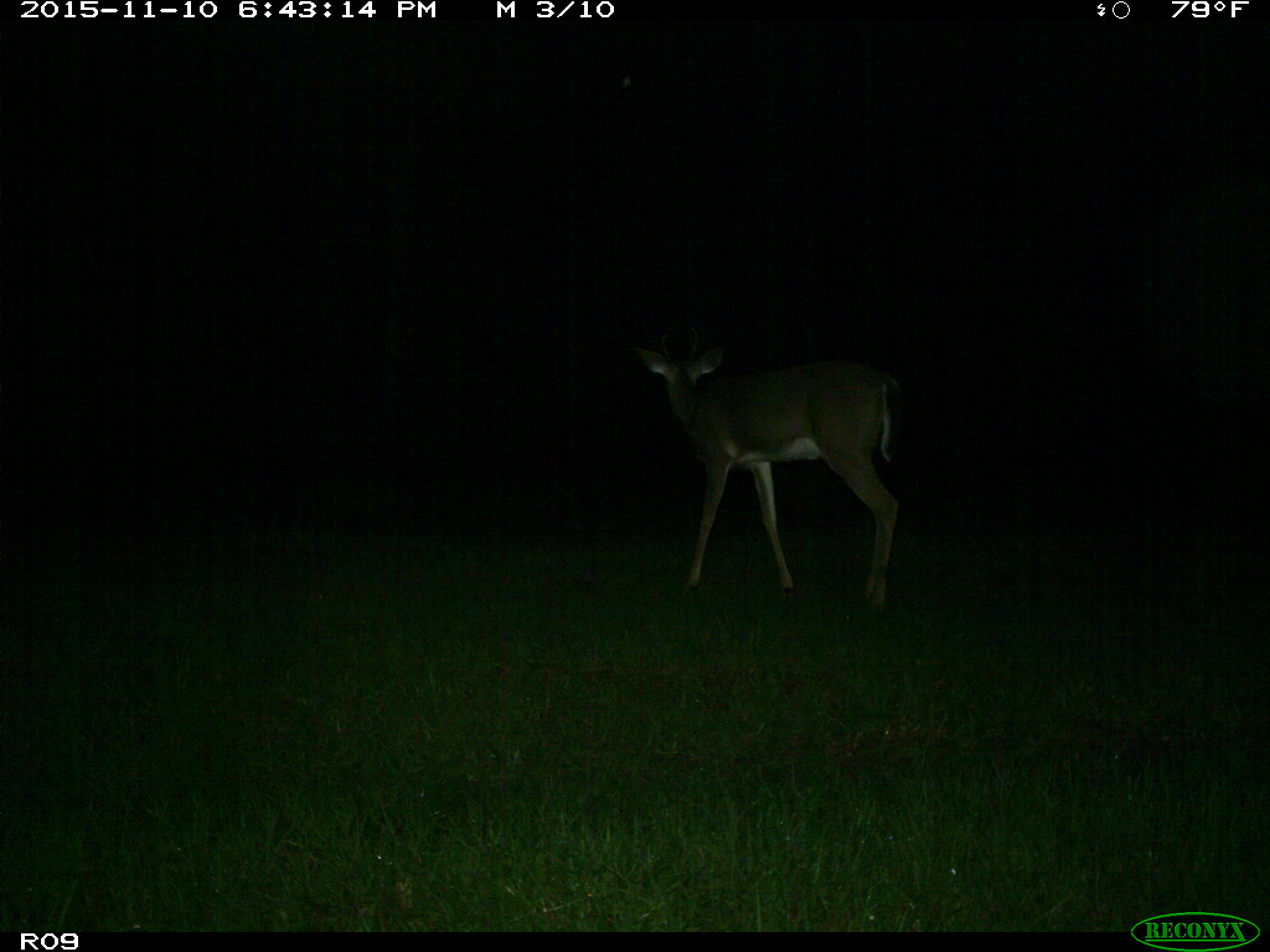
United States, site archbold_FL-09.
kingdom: Animalia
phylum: Chordata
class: Mammalia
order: Artiodactyla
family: Cervidae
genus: Odocoileus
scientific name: Odocoileus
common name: deer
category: unidentified deer